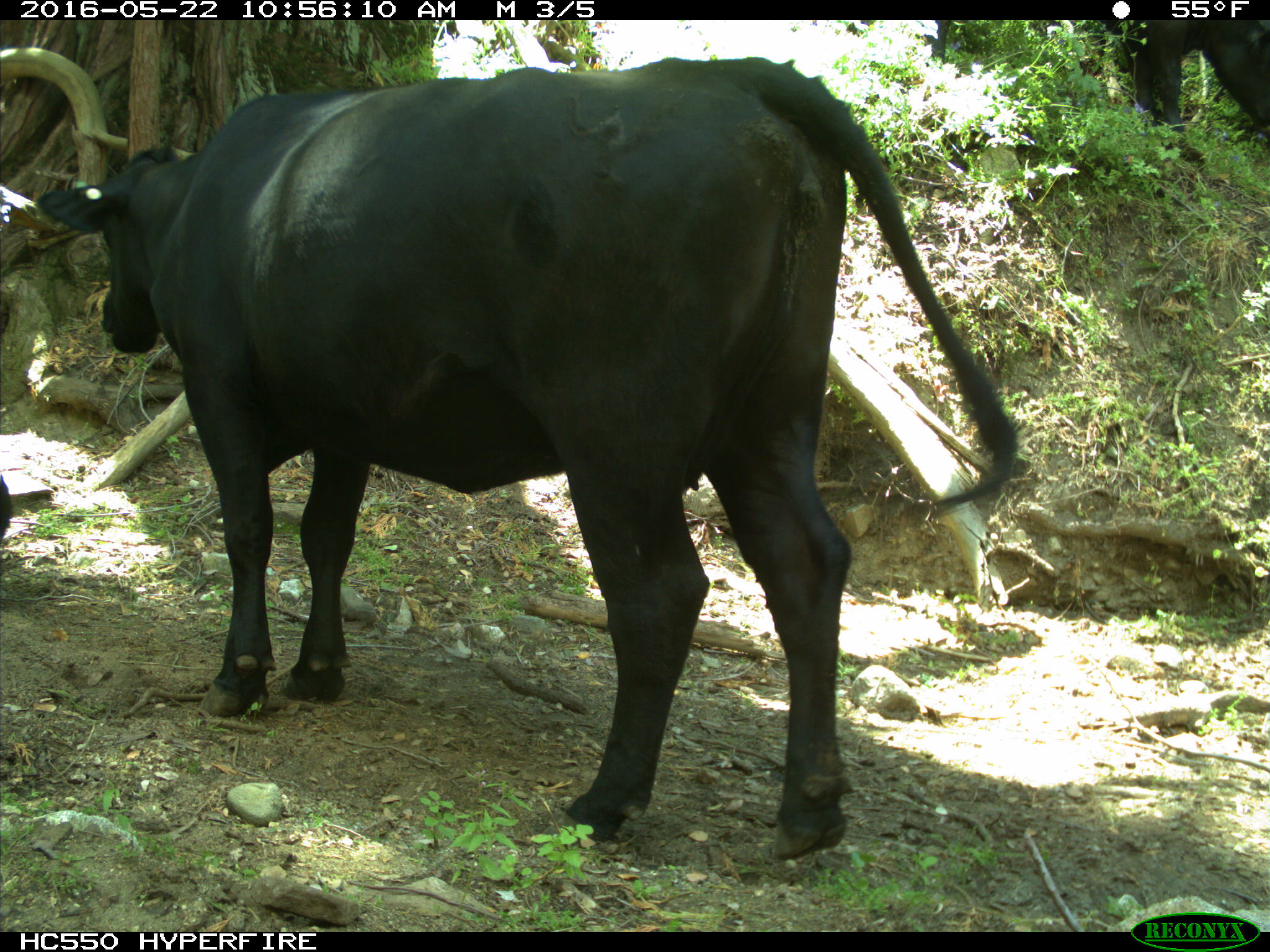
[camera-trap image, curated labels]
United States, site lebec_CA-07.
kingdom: Animalia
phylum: Chordata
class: Mammalia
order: Artiodactyla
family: Bovidae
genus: Bos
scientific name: Bos taurus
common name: domestic cow